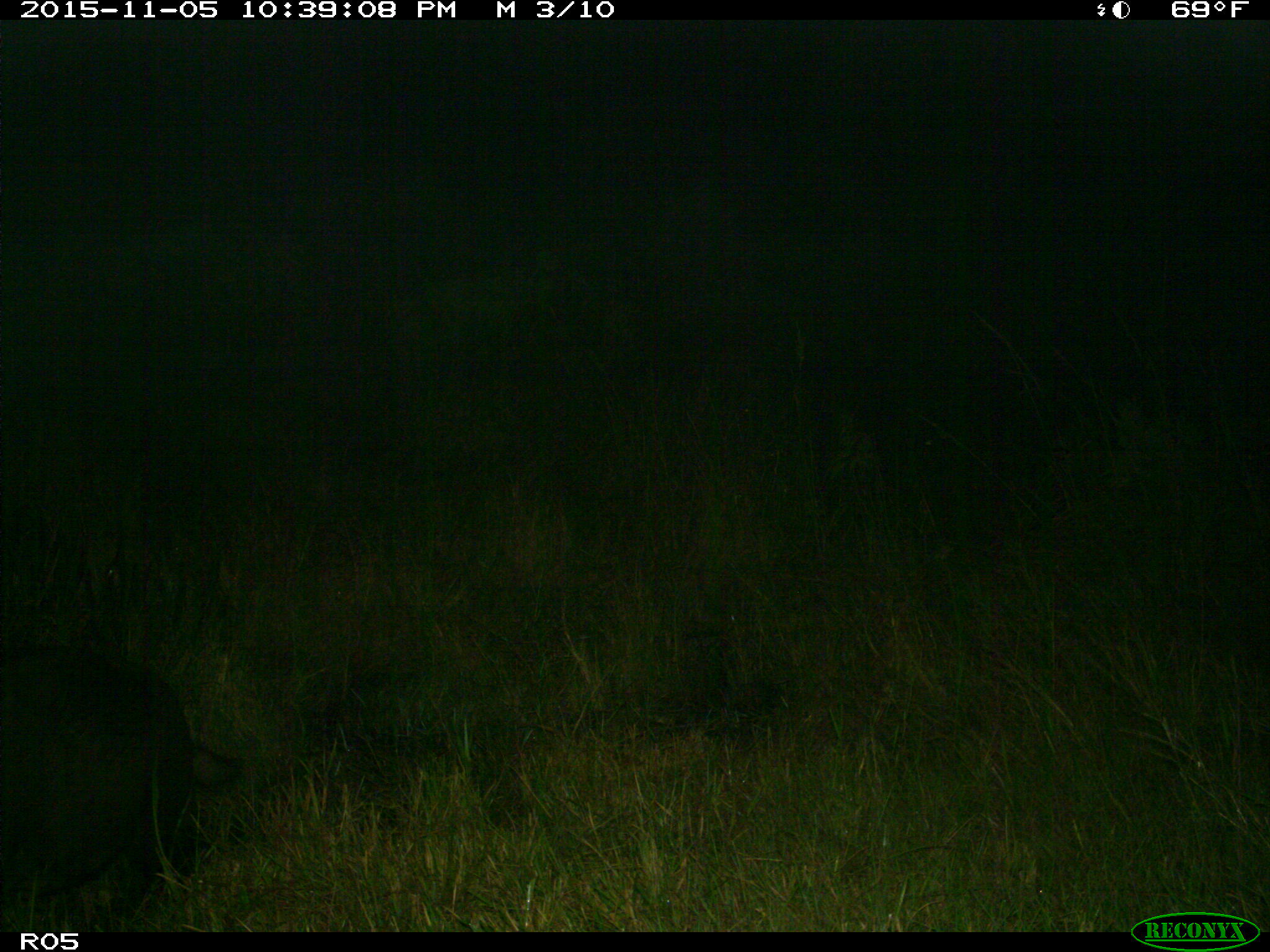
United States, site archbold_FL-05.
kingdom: Animalia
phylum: Chordata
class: Mammalia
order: Artiodactyla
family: Suidae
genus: Sus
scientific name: Sus scrofa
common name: wild boar